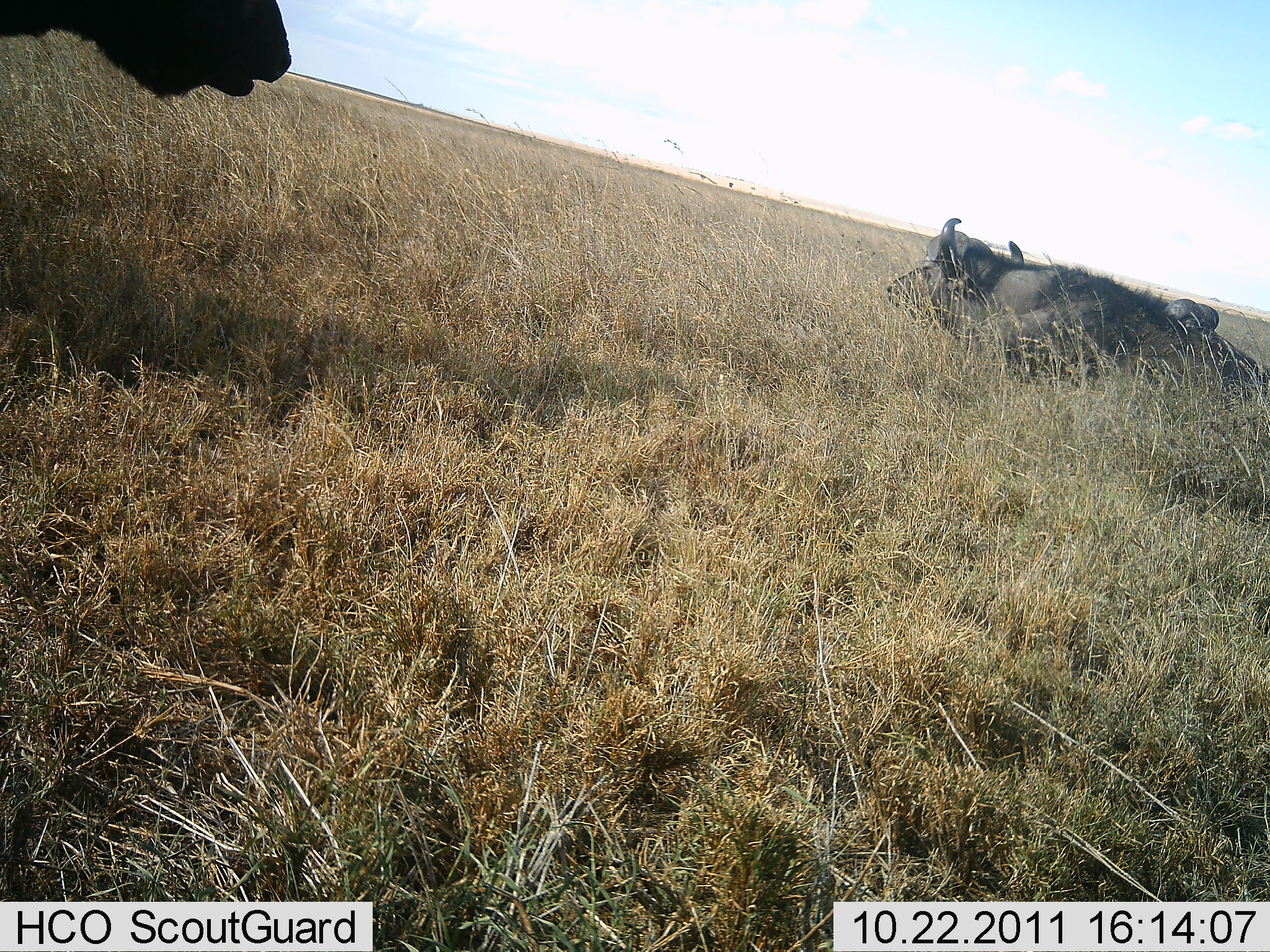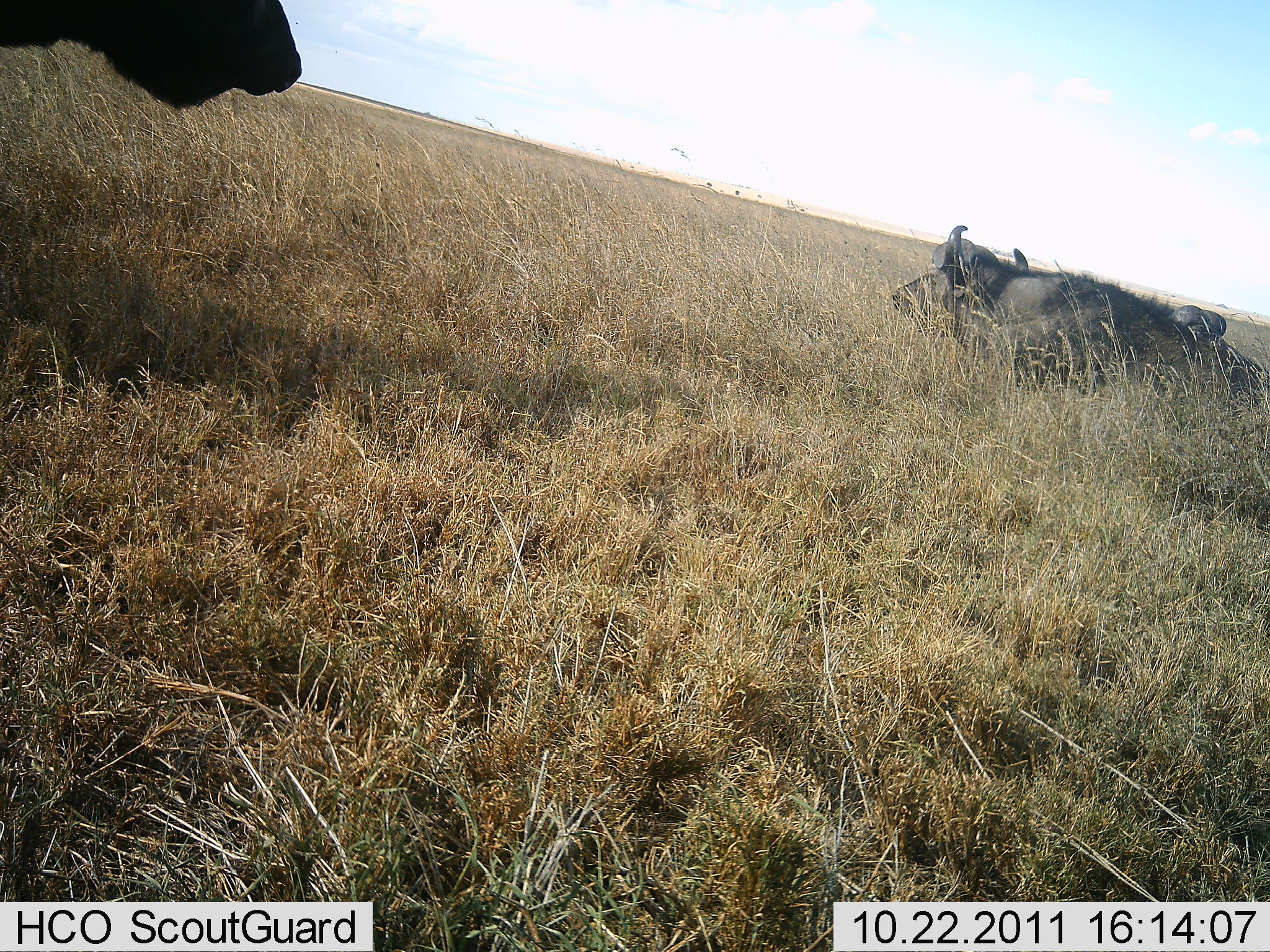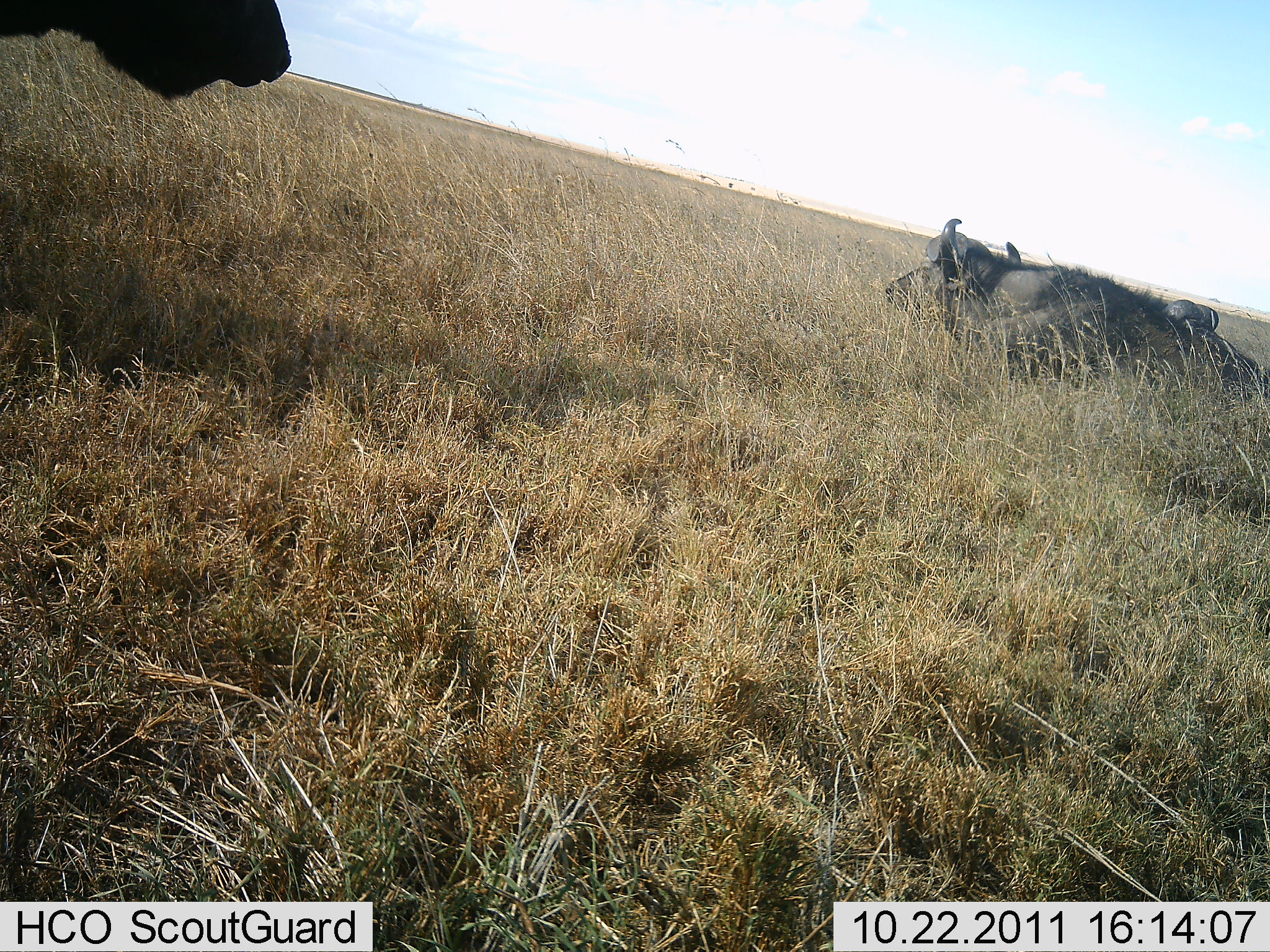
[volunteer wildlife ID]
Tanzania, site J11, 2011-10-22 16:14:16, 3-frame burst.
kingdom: Animalia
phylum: Chordata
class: Mammalia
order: Artiodactyla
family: Bovidae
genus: Syncerus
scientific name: Syncerus caffer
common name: cape buffalo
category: buffalo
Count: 3.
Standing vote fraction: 50%.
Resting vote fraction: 100%.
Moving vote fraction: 0%.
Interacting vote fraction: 0%.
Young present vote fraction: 0%.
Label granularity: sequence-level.